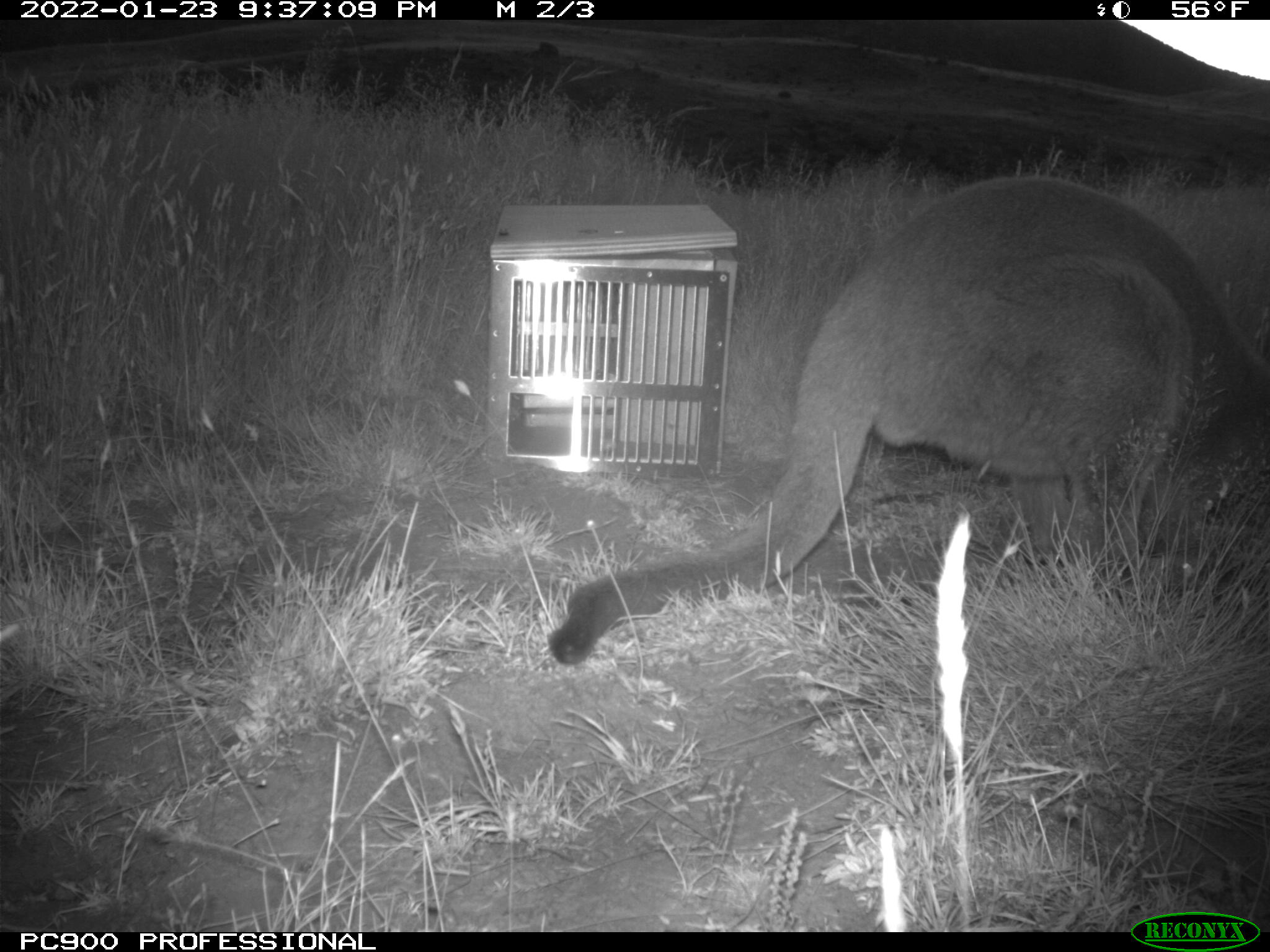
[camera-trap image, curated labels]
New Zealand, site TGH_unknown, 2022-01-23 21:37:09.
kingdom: Animalia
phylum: Chordata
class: Mammalia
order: Diprotodontia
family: Macropodidae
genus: Notamacropus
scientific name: Notamacropus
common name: wallaby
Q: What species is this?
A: Wallaby (Notamacropus).